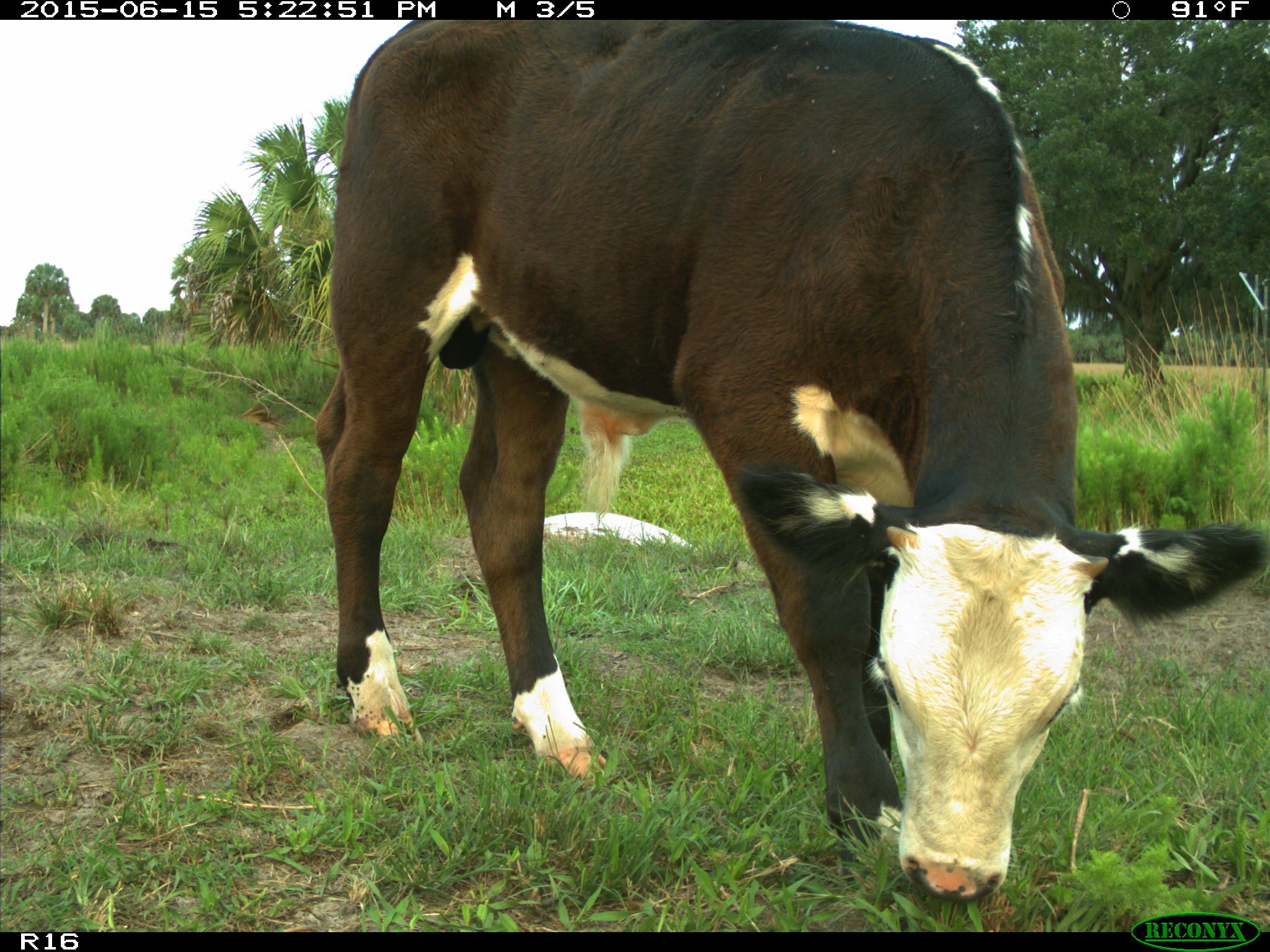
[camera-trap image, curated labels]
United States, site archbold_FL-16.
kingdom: Animalia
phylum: Chordata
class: Mammalia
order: Artiodactyla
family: Bovidae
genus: Bos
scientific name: Bos taurus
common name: domestic cow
Bos taurus (domestic cow).